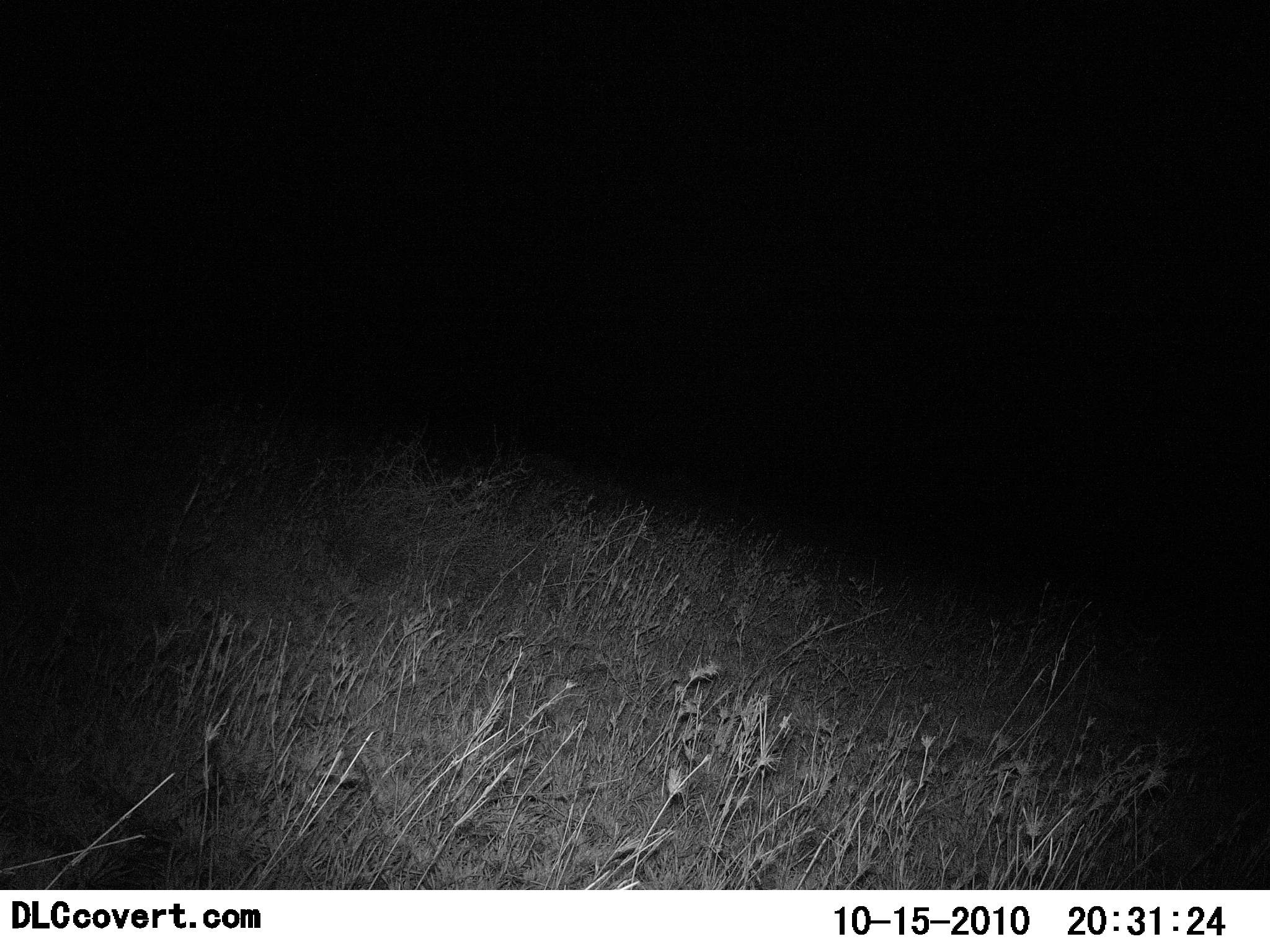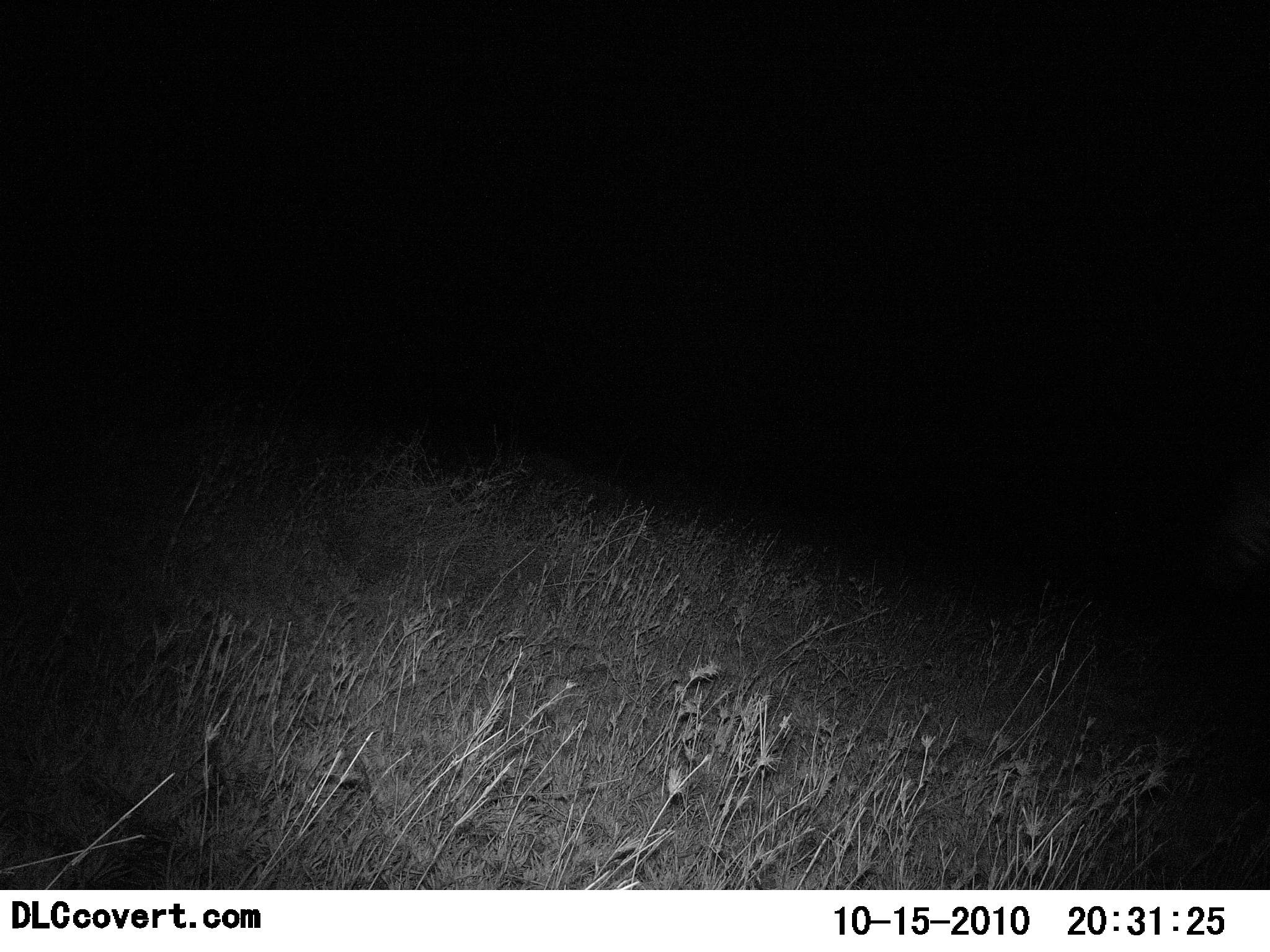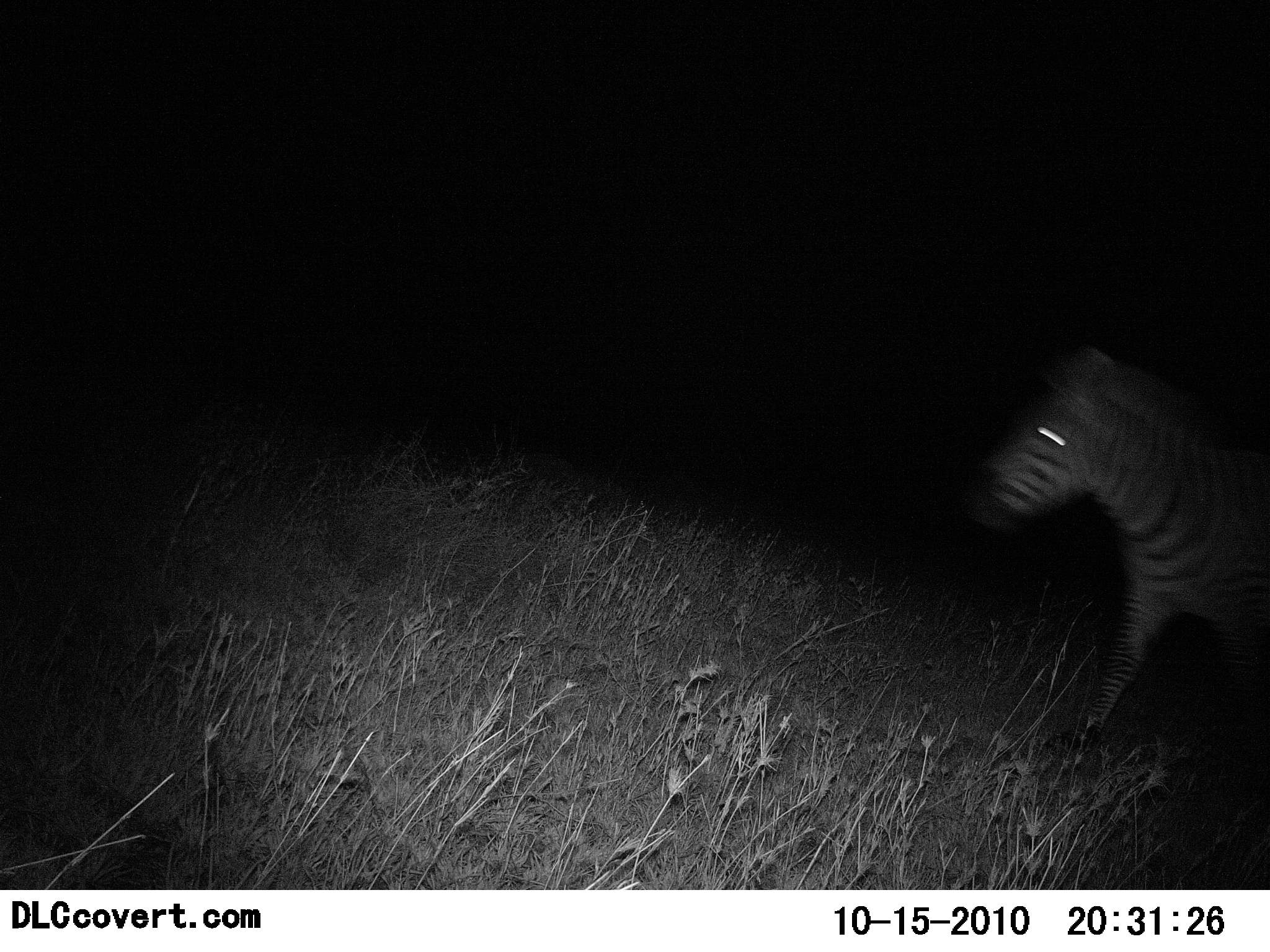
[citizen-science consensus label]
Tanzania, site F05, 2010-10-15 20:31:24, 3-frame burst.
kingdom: Animalia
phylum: Chordata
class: Mammalia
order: Perissodactyla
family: Equidae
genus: Equus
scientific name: Equus quagga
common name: plains zebra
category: zebra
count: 1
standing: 7%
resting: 0%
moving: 100%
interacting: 0%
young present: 0%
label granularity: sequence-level